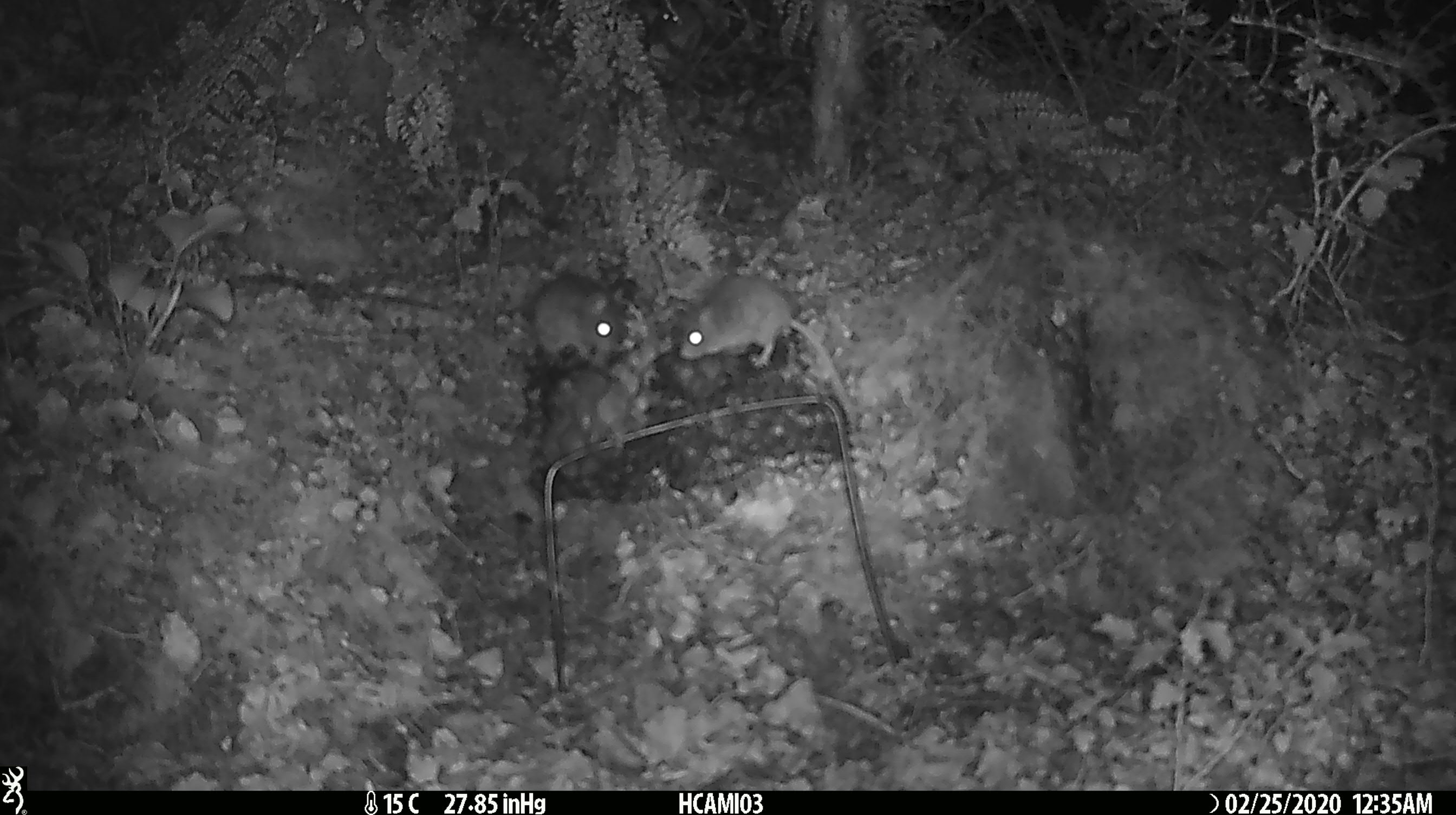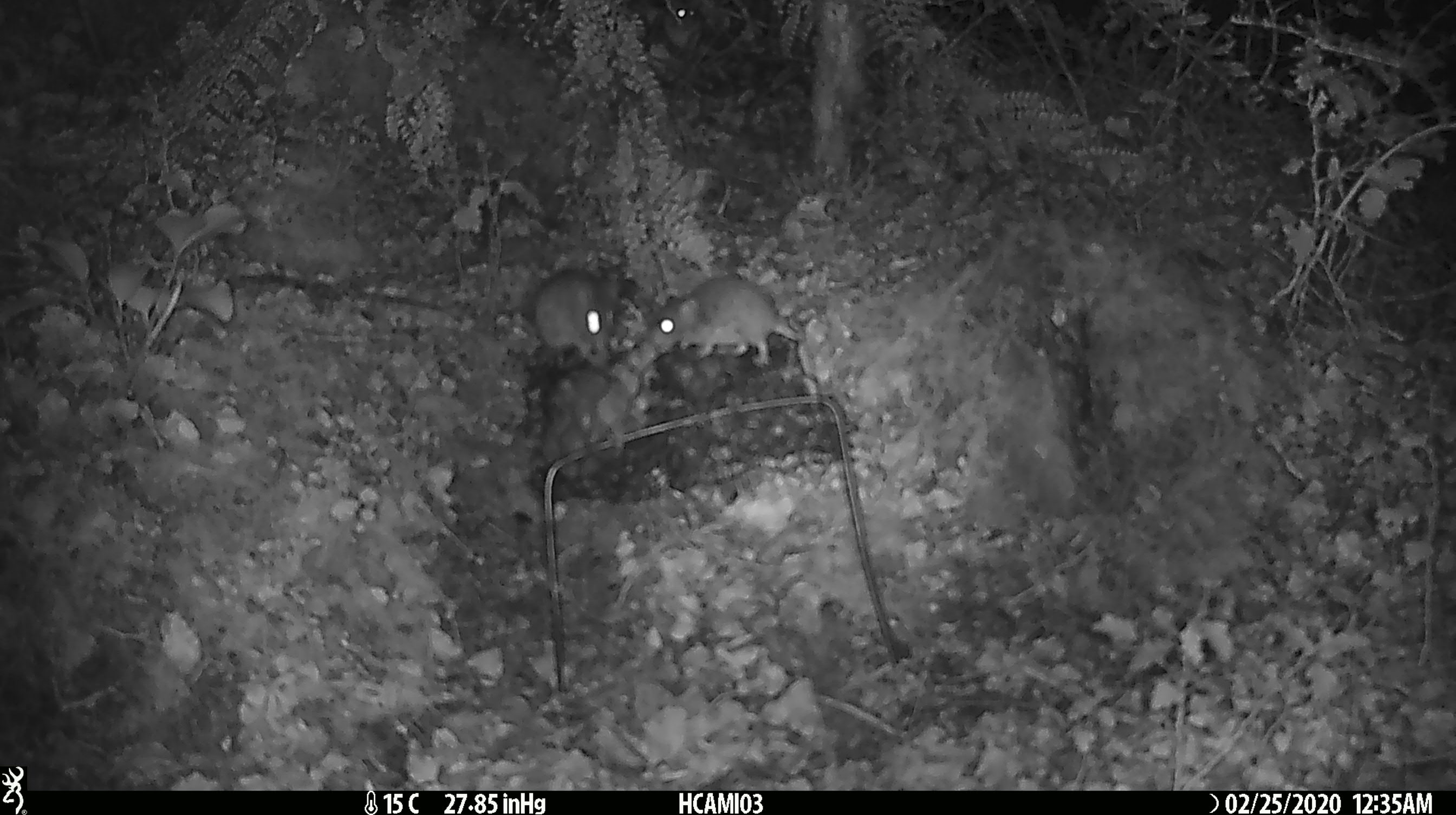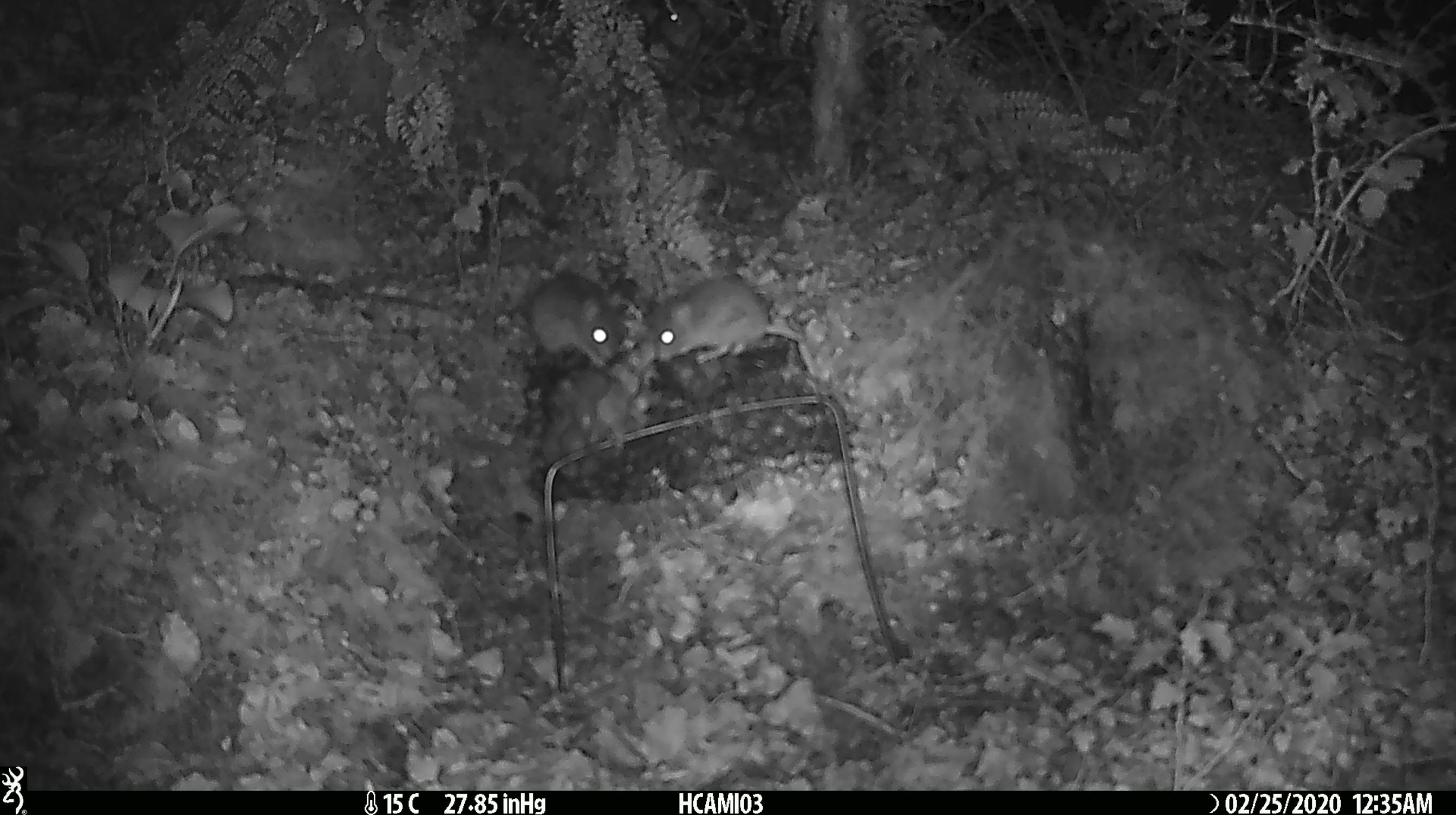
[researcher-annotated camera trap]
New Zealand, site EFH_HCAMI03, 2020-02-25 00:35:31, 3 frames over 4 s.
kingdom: Animalia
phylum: Chordata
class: Mammalia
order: Rodentia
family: Muridae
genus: Mus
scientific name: Mus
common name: mouse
Mouse (Mus).